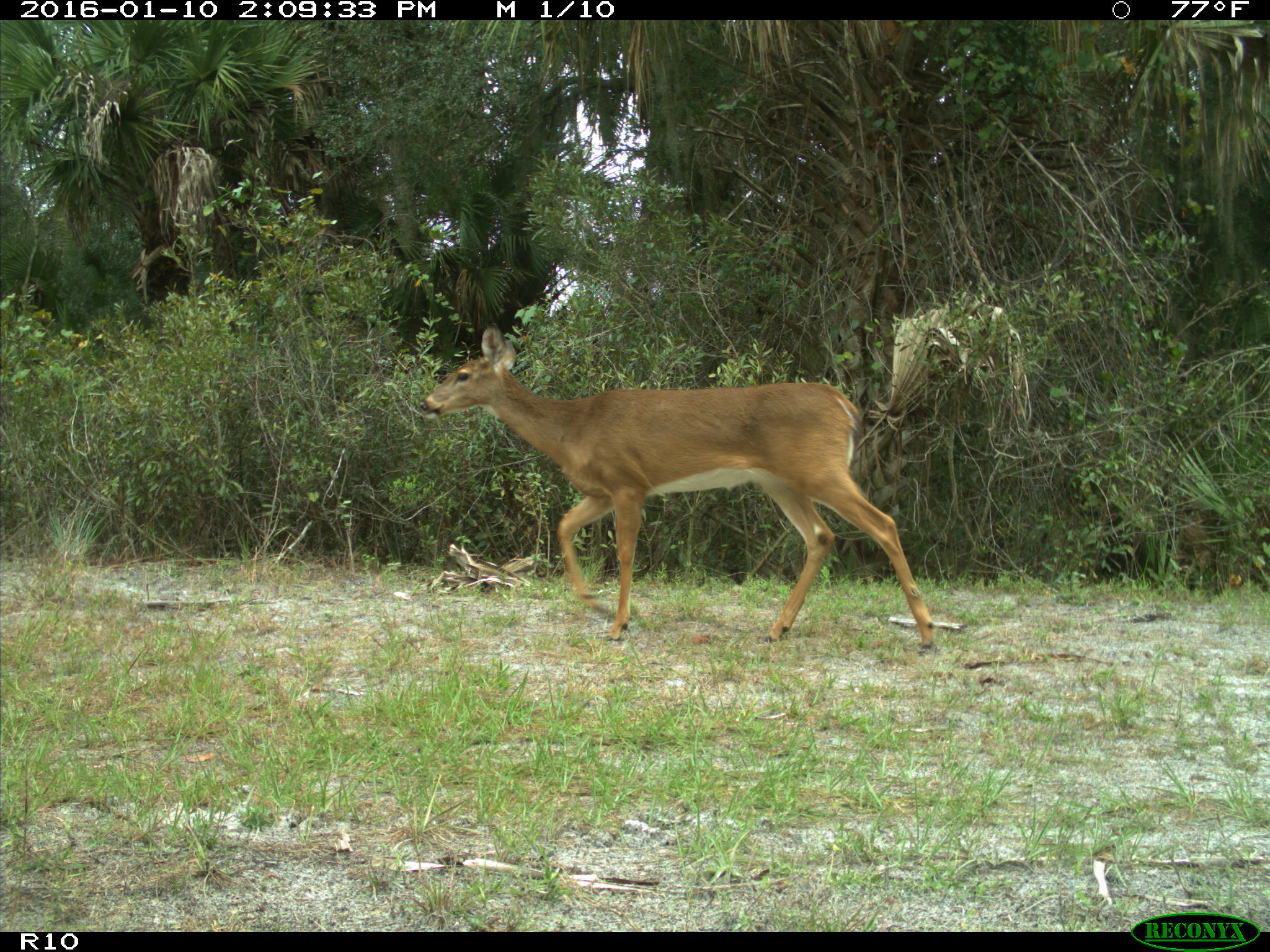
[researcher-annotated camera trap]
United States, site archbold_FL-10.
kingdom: Animalia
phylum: Chordata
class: Mammalia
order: Artiodactyla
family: Cervidae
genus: Odocoileus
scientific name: Odocoileus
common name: deer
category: unidentified deer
Unidentified deer (deer) (Odocoileus).